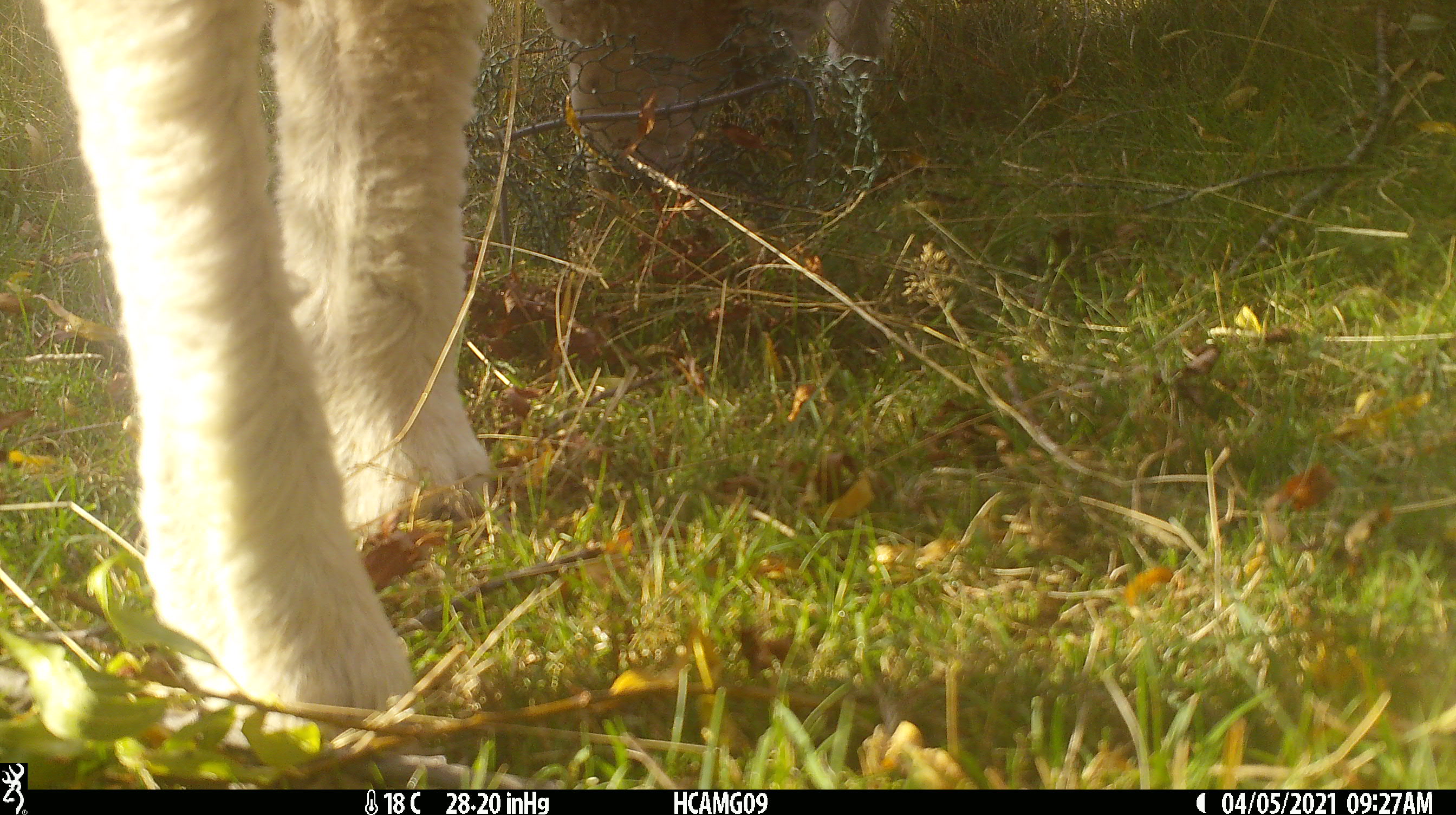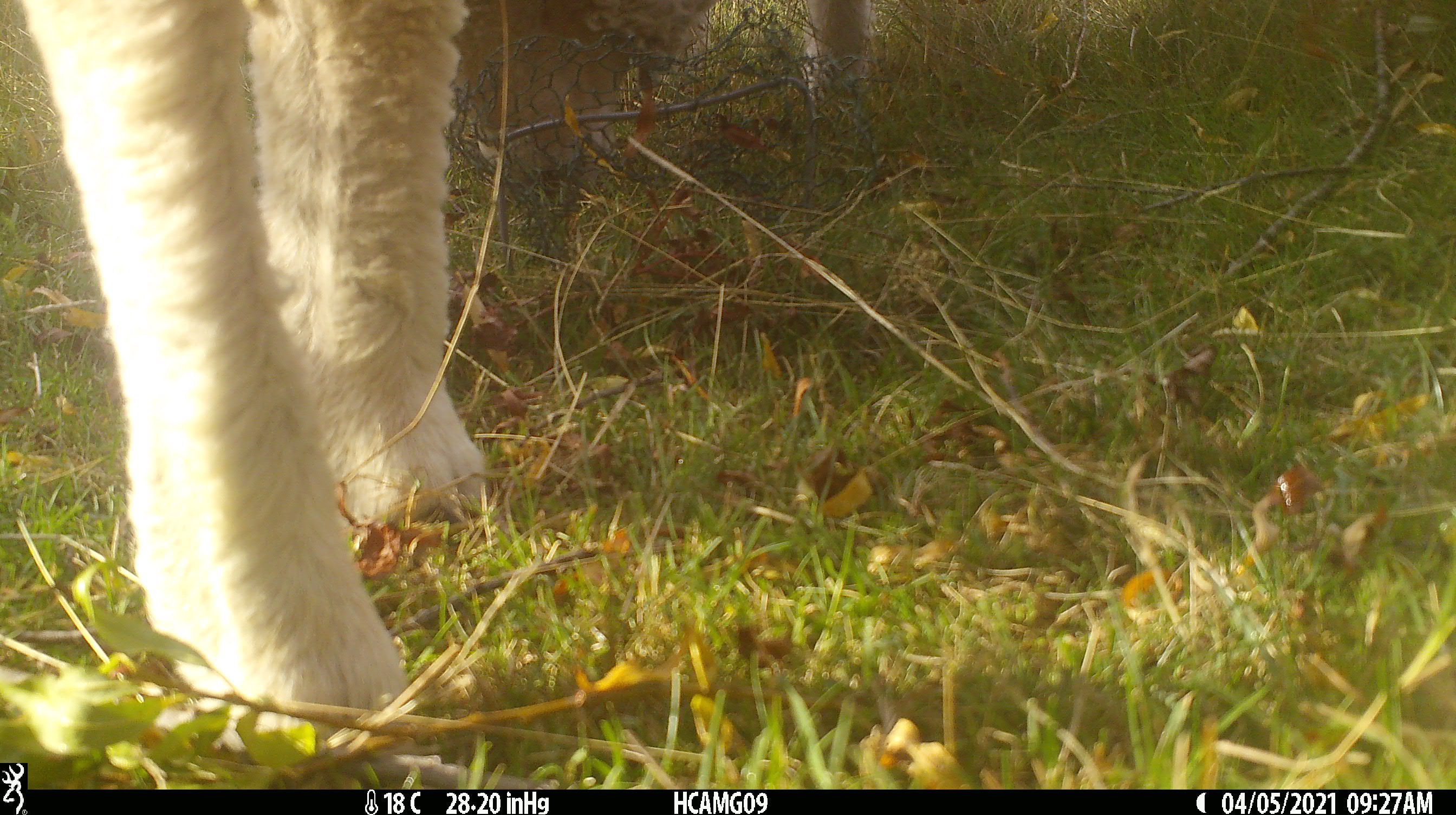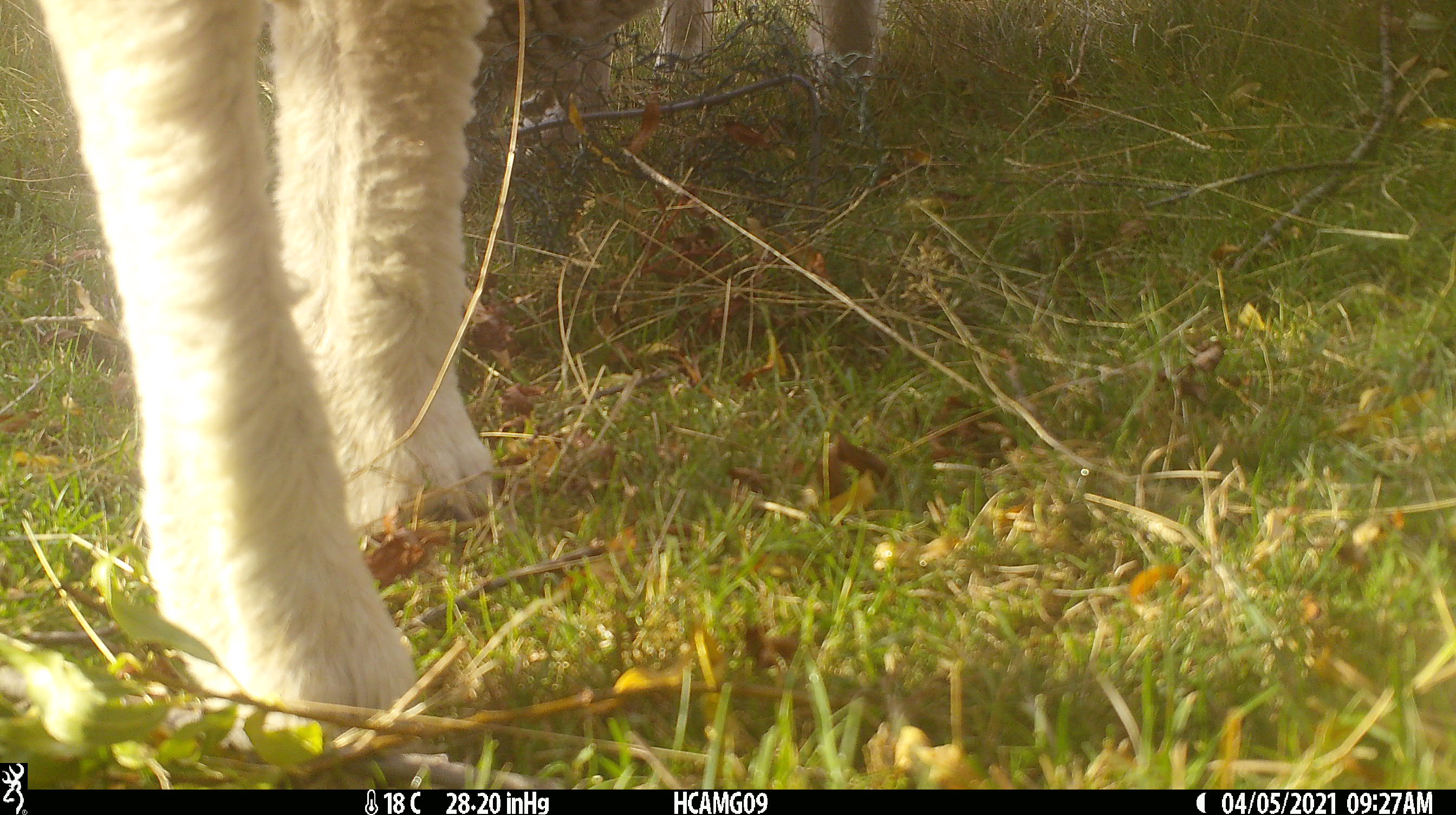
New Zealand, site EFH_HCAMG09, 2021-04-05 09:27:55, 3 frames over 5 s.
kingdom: Animalia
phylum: Chordata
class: Mammalia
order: Artiodactyla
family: Bovidae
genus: Ovis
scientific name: Ovis aries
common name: domestic sheep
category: sheep